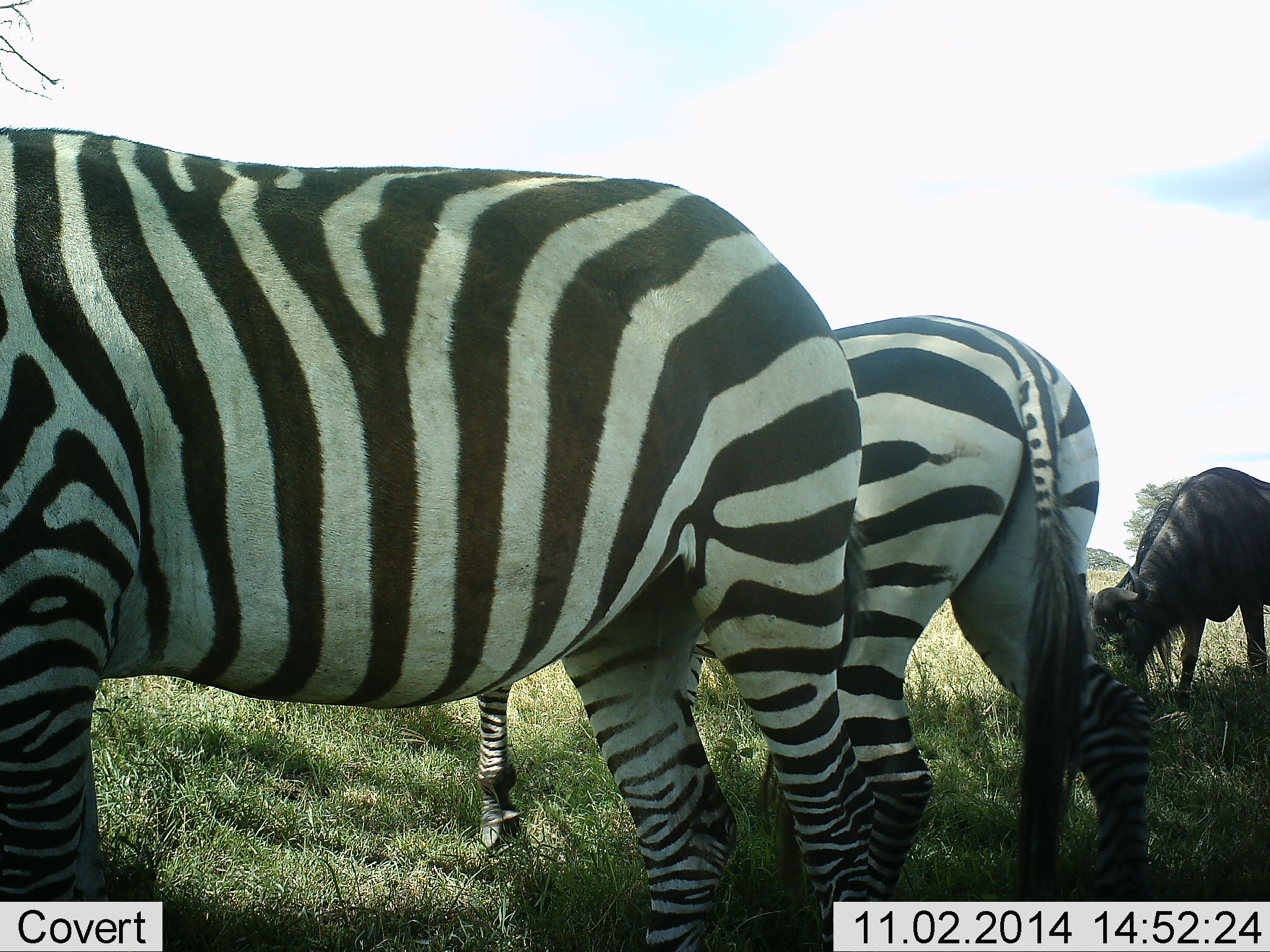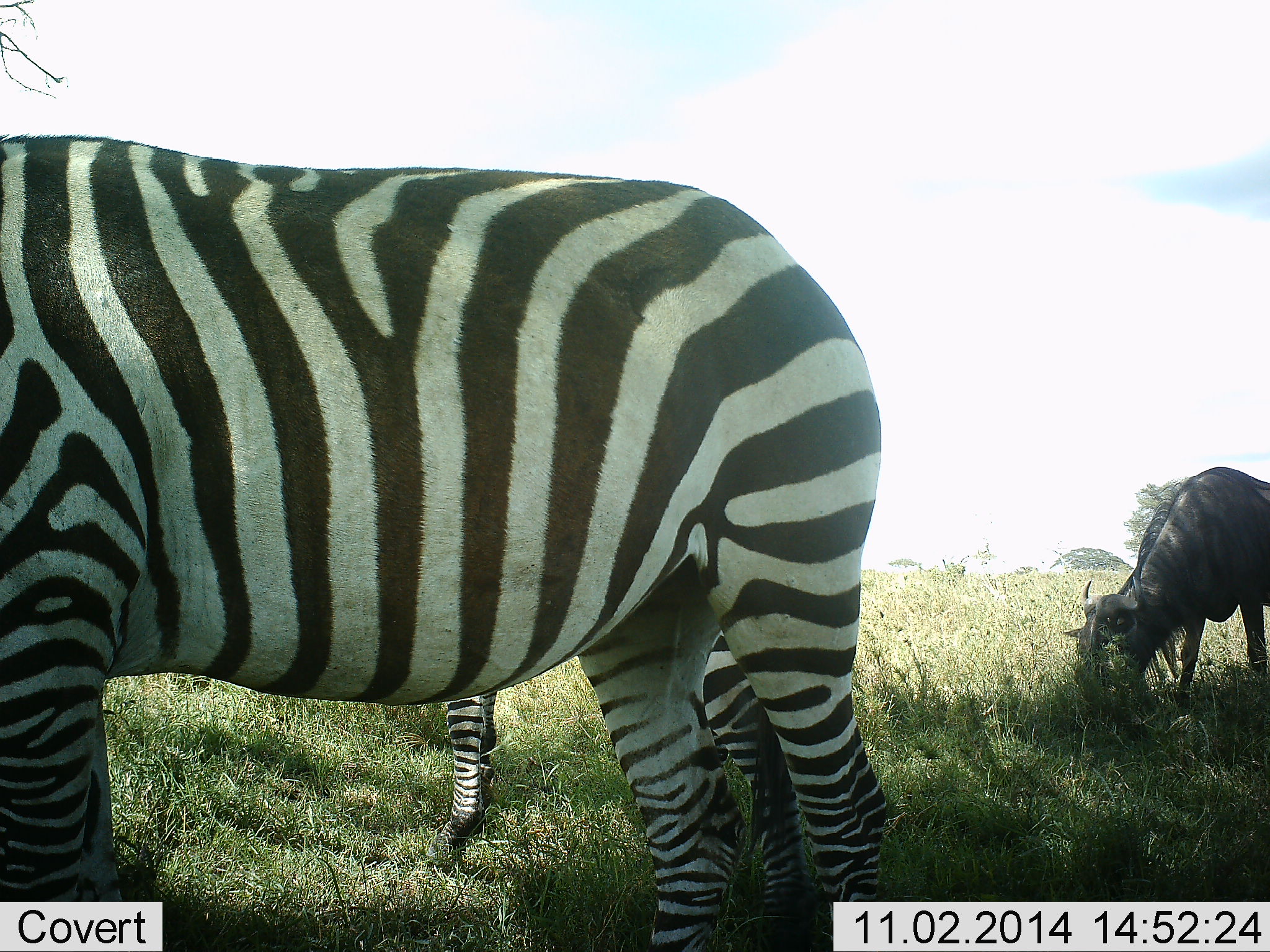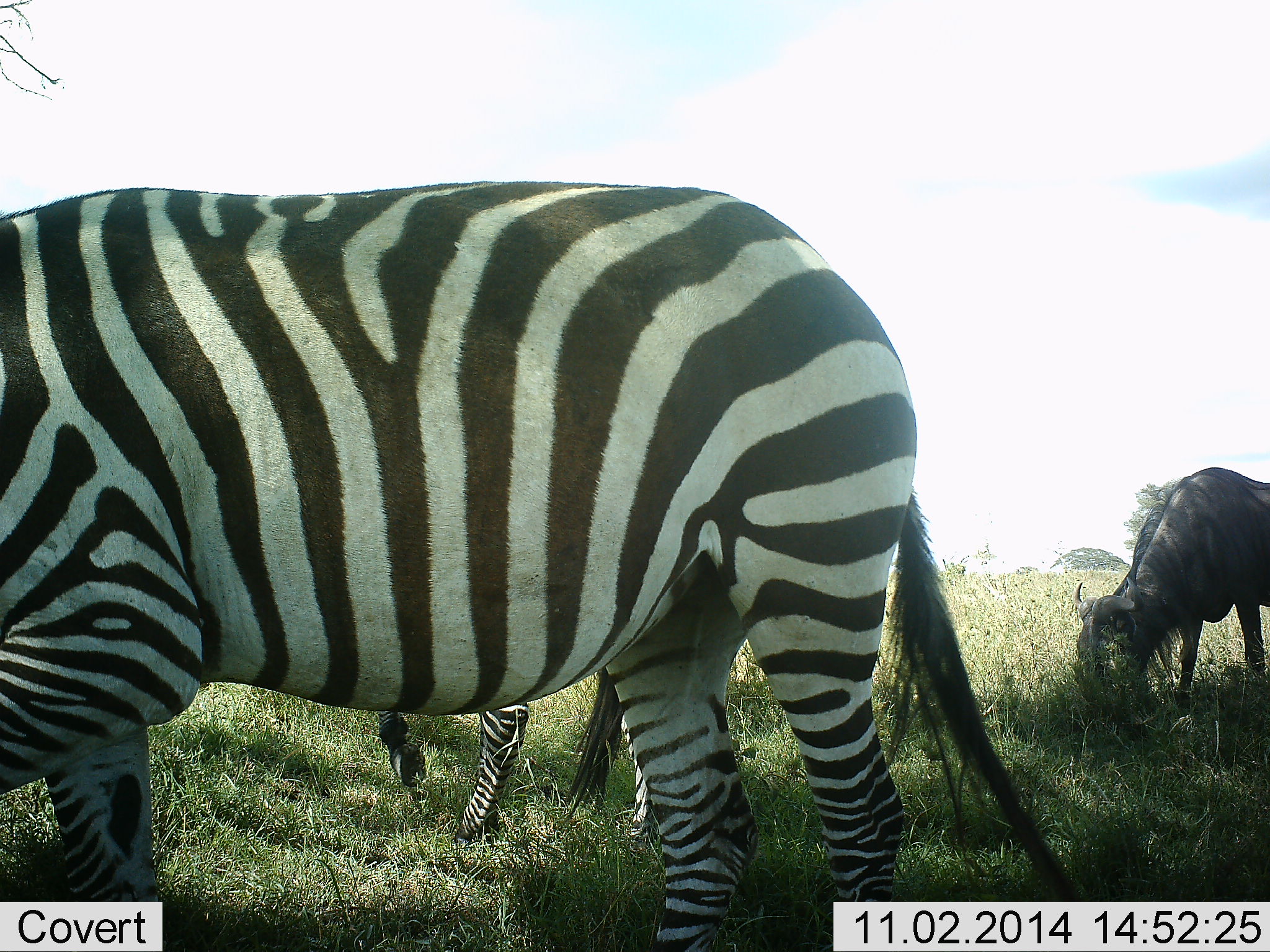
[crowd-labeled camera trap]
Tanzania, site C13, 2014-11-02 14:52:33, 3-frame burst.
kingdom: Animalia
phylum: Chordata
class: Mammalia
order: Artiodactyla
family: Bovidae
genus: Connochaetes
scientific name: Connochaetes taurinus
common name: blue wildebeest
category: wildebeest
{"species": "wildebeest (blue wildebeest) (Connochaetes taurinus)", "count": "1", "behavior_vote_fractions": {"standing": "0%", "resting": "0%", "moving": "0%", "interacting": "0%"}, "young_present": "0%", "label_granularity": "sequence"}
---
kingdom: Animalia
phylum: Chordata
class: Mammalia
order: Perissodactyla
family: Equidae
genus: Equus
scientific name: Equus quagga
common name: plains zebra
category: zebra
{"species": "zebra (plains zebra) (Equus quagga)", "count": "2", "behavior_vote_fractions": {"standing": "27%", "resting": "0%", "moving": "18%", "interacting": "9%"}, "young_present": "0%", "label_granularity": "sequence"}